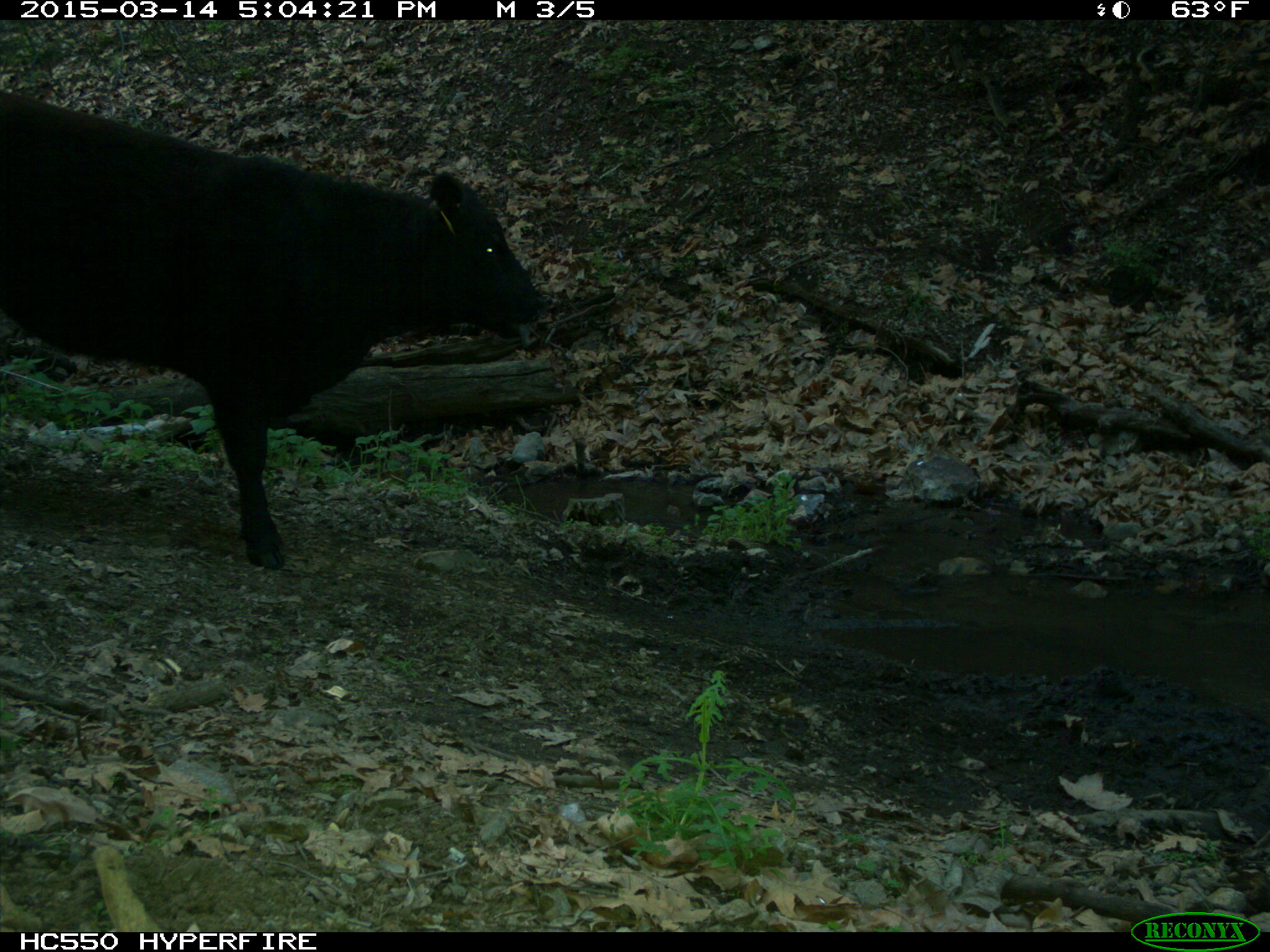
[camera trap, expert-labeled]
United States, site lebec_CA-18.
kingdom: Animalia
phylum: Chordata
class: Mammalia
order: Artiodactyla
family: Bovidae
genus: Bos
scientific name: Bos taurus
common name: domestic cow